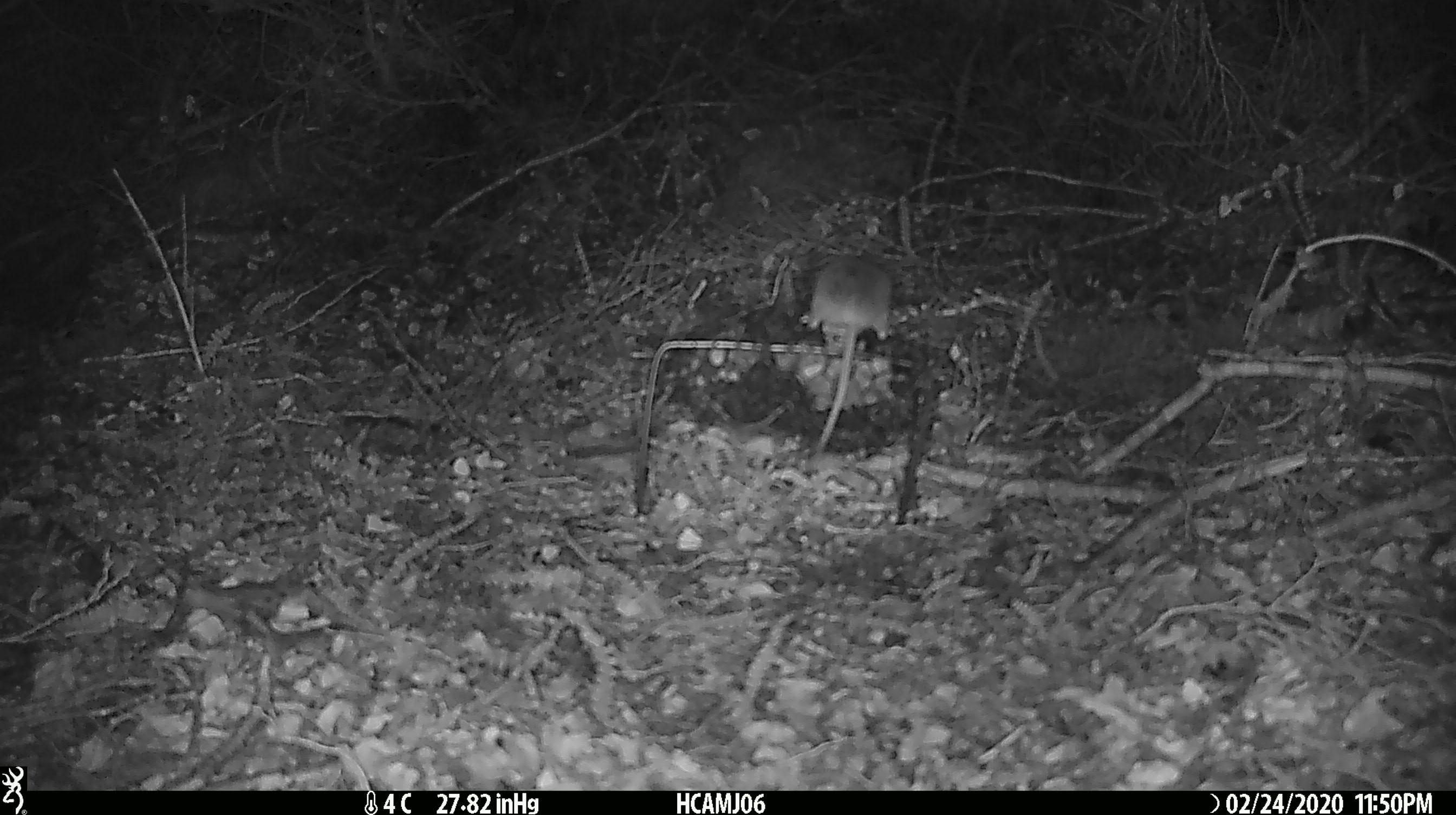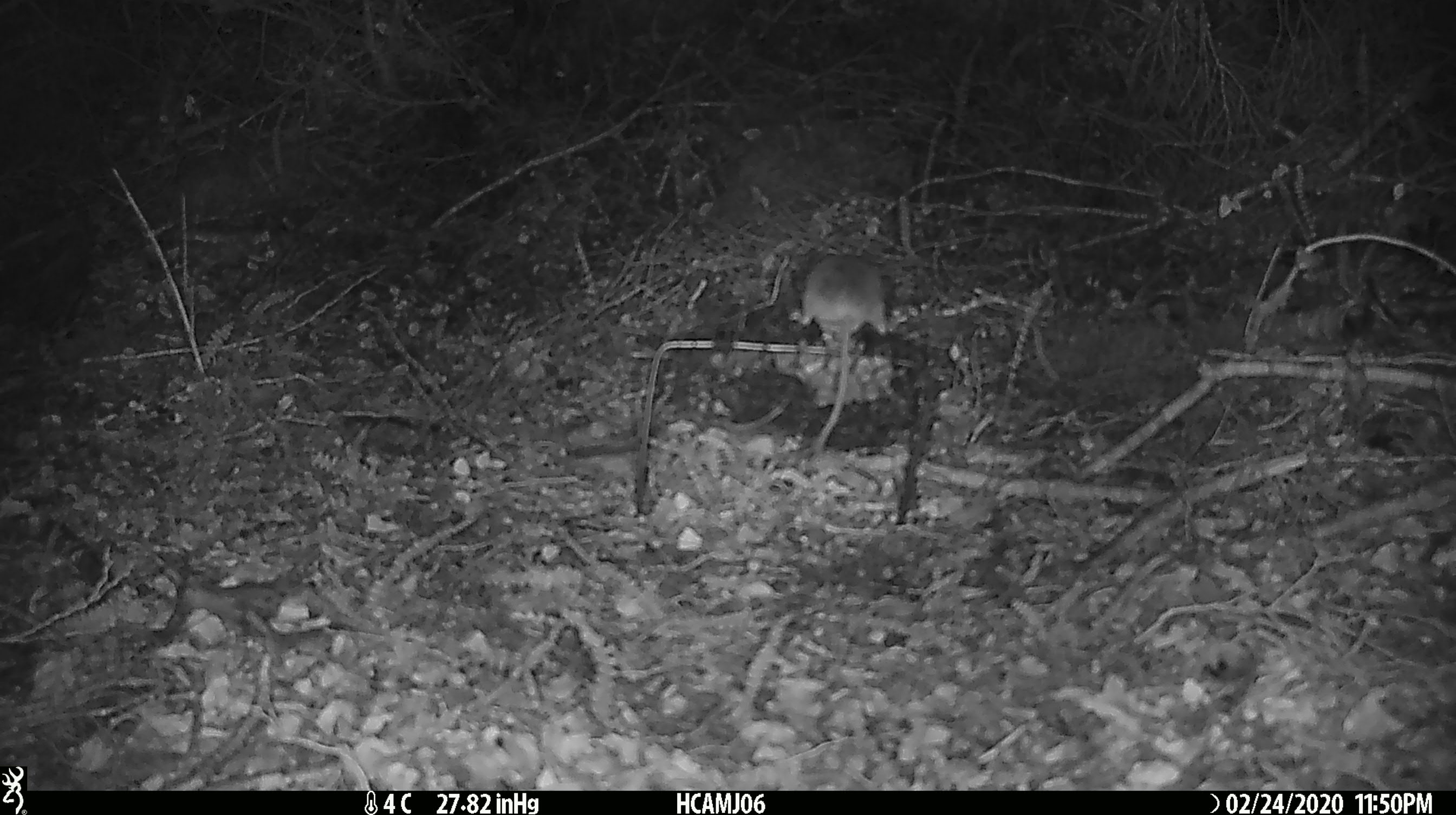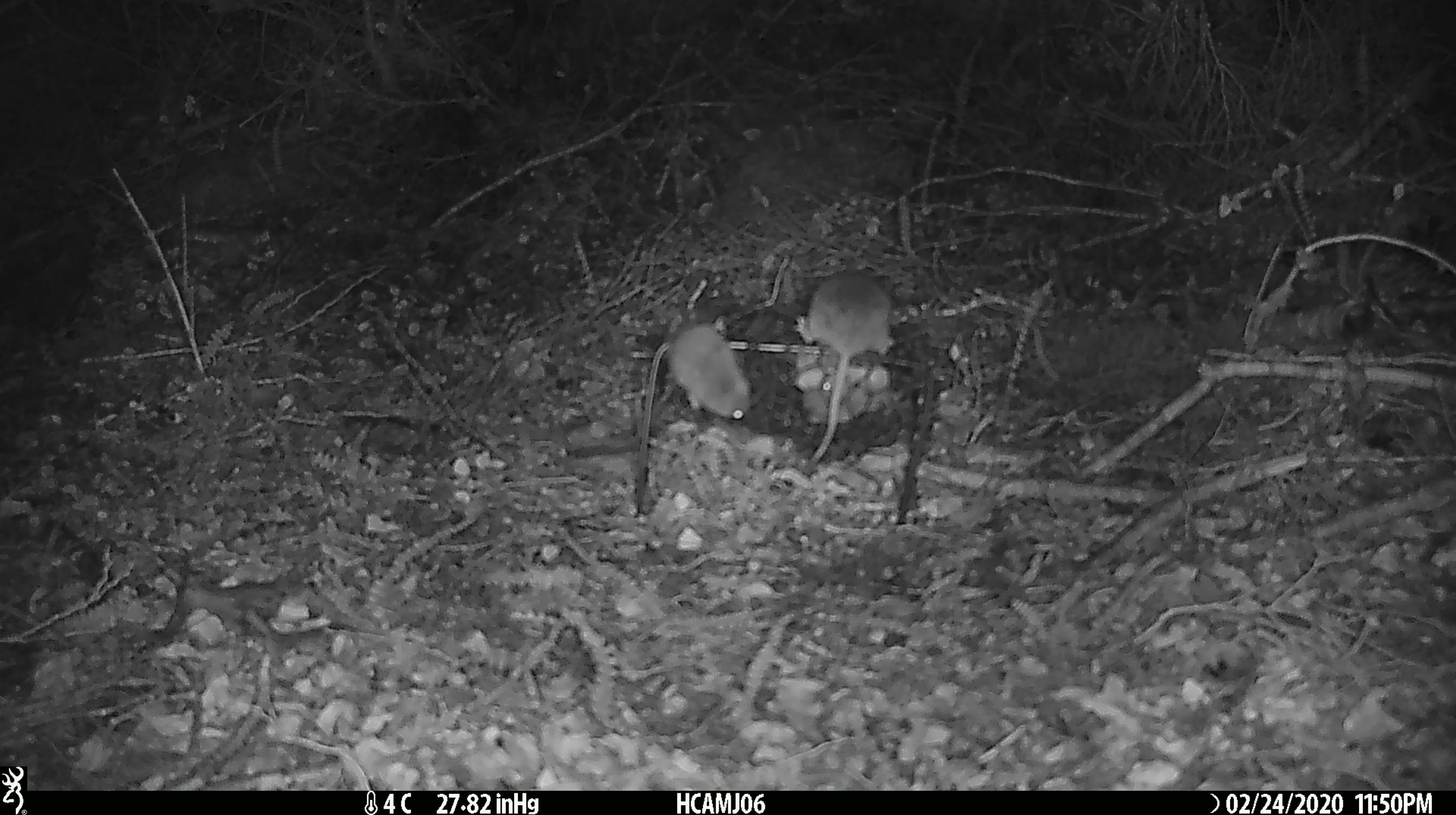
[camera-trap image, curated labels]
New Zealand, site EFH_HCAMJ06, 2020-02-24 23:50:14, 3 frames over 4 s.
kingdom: Animalia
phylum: Chordata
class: Mammalia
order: Rodentia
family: Muridae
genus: Mus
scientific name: Mus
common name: mouse